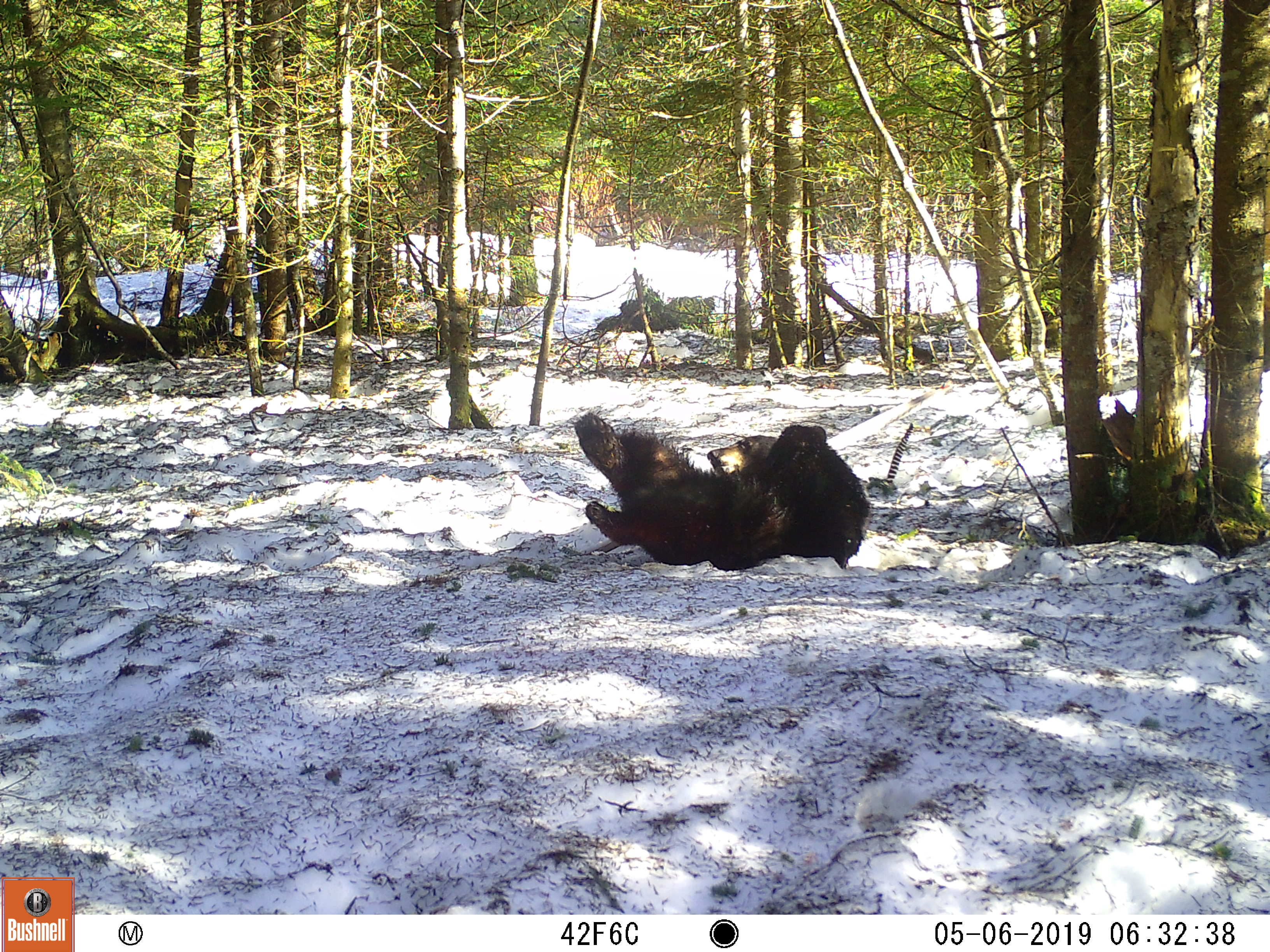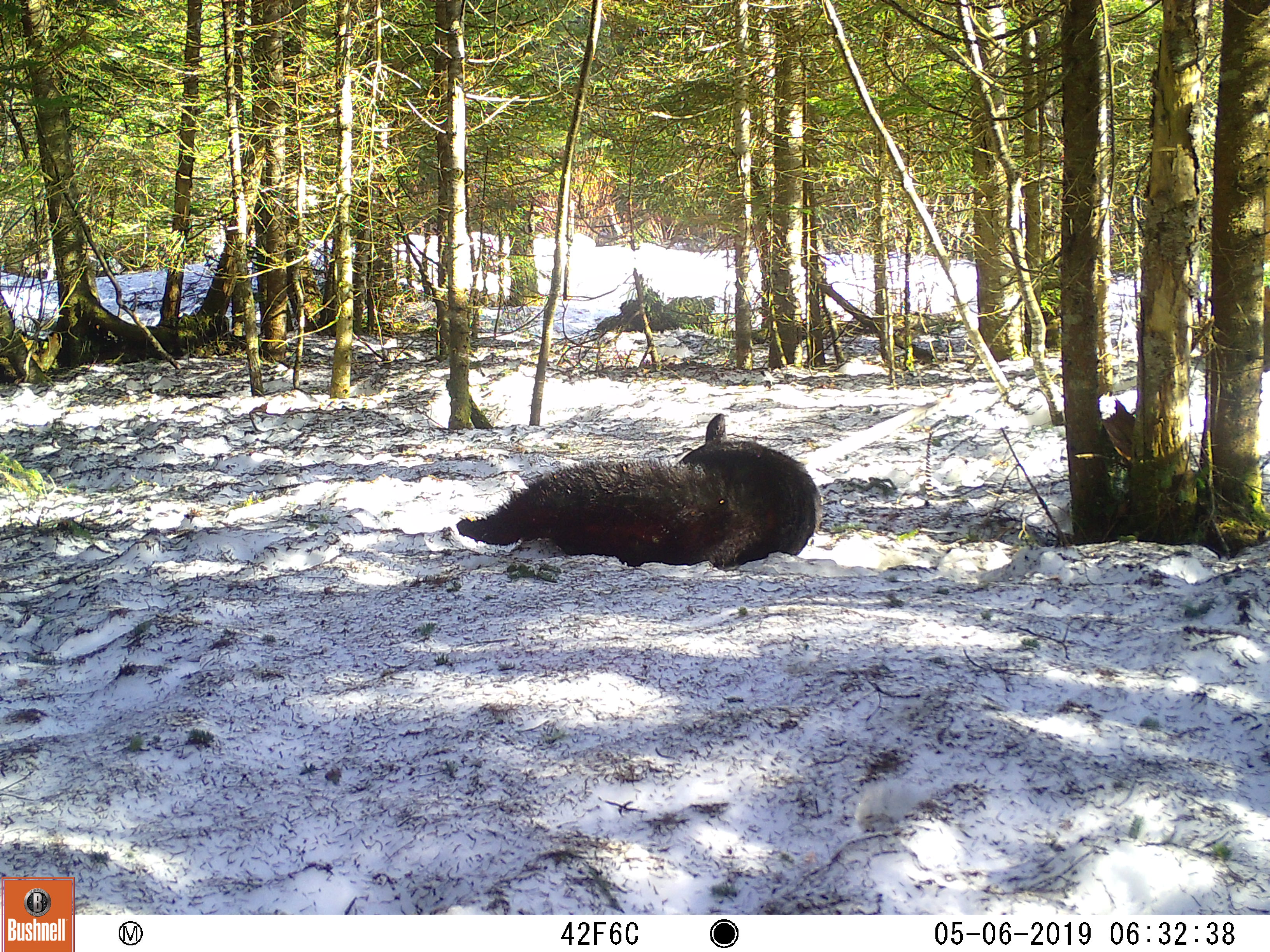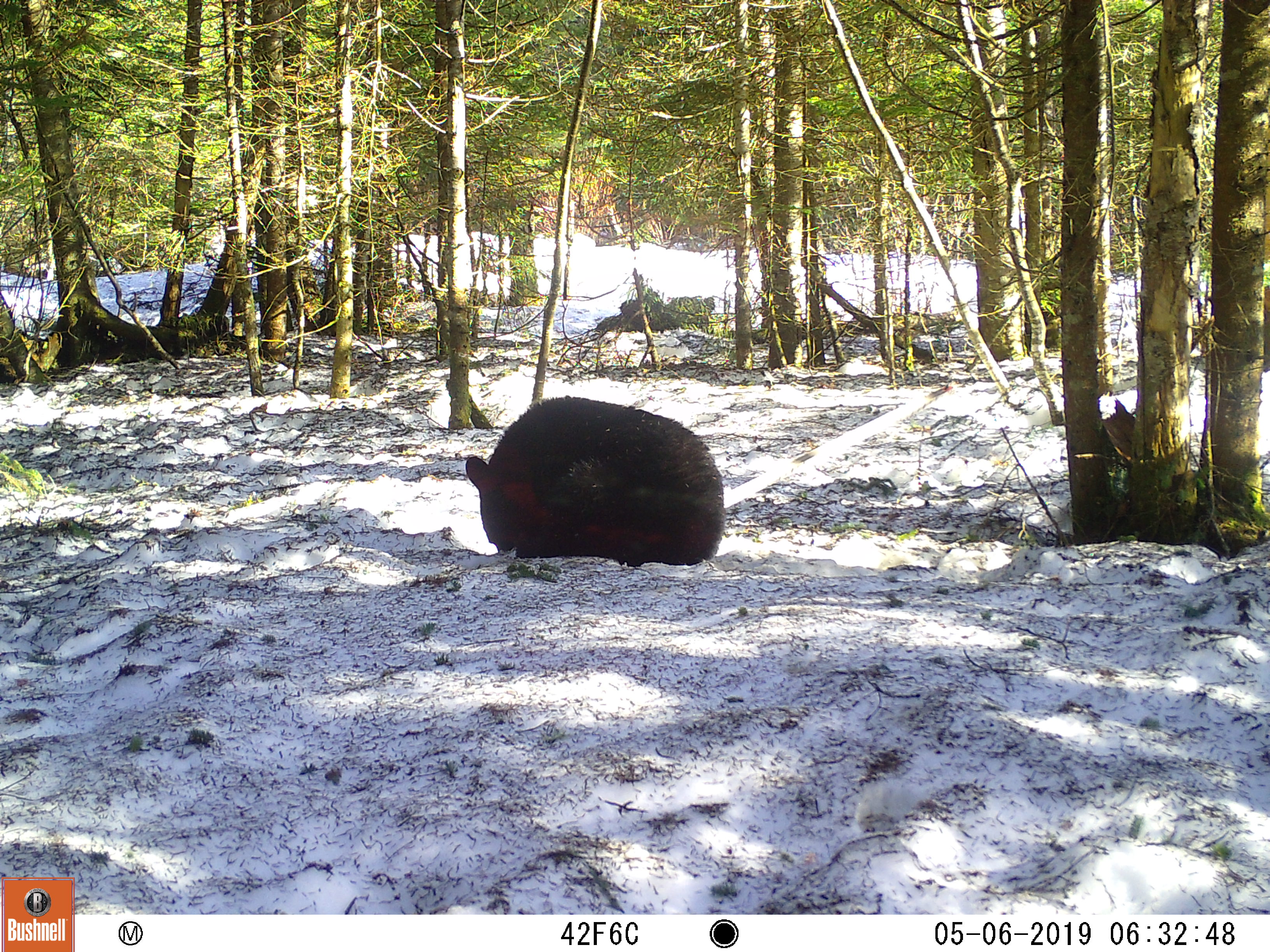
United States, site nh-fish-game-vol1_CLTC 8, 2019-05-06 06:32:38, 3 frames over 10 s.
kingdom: Animalia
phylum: Chordata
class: Mammalia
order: Carnivora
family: Ursidae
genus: Ursus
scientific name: Ursus americanus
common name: black bear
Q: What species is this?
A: Black bear (Ursus americanus).